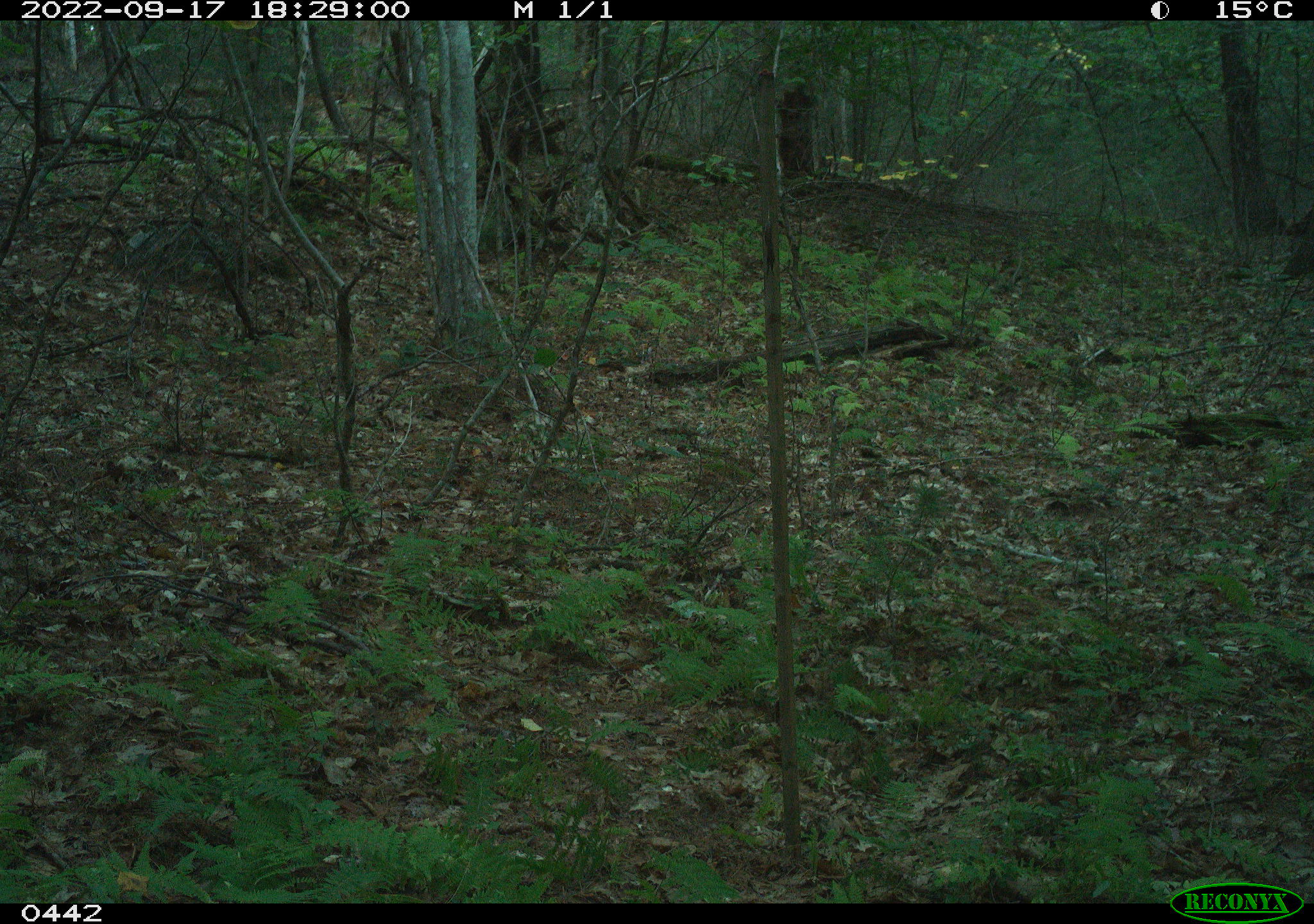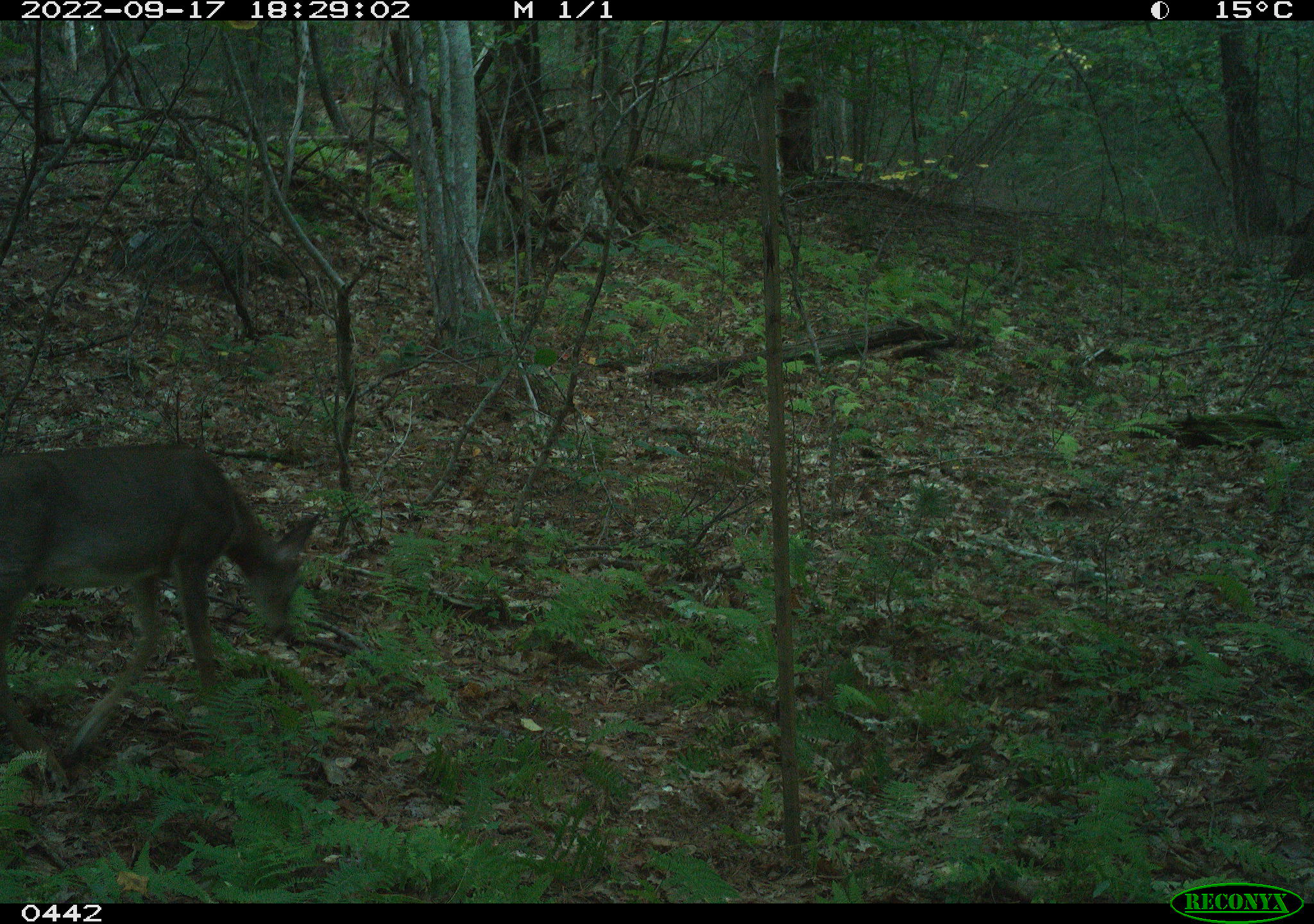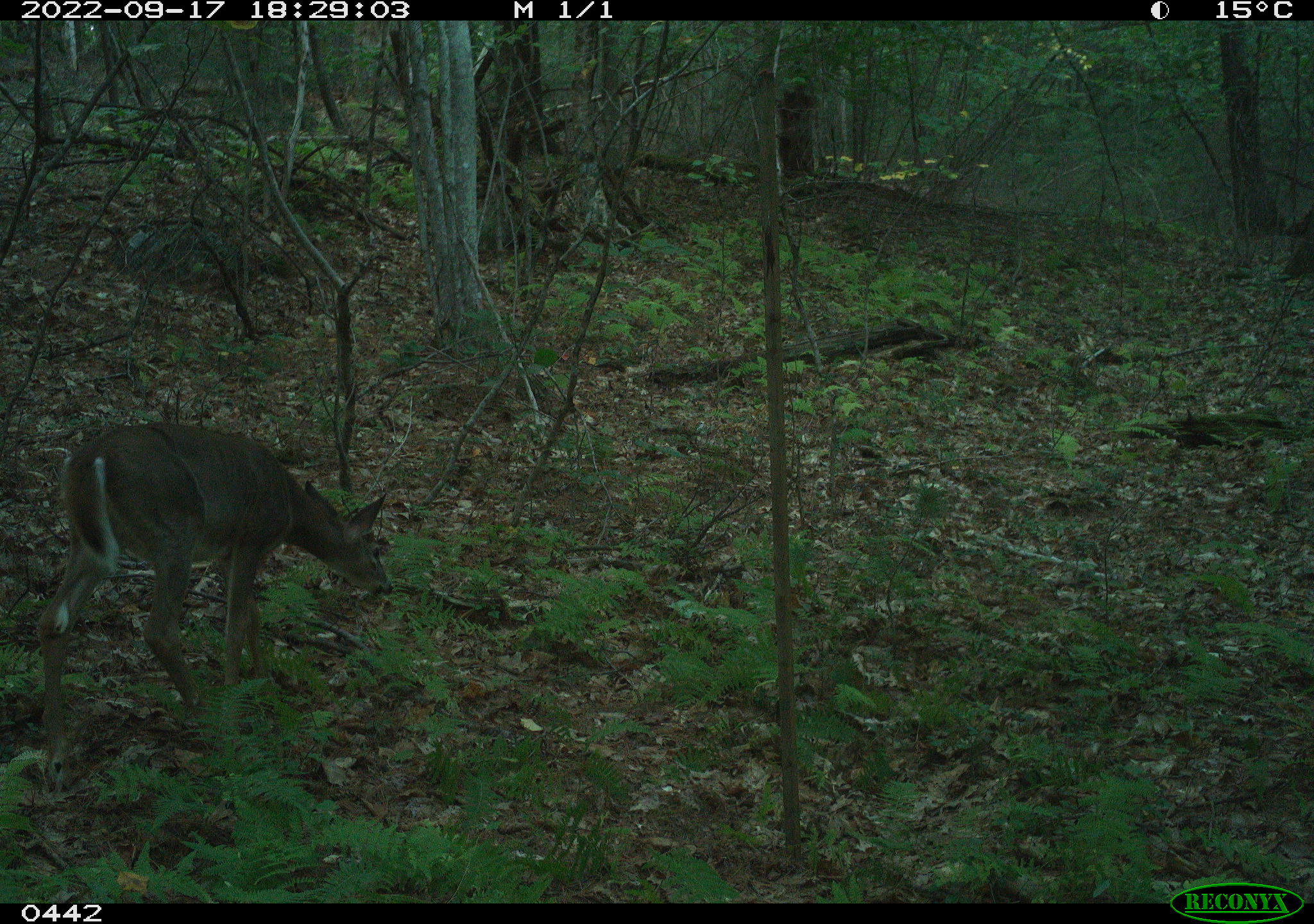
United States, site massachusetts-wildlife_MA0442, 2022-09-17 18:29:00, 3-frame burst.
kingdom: Animalia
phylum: Chordata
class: Mammalia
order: Artiodactyla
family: Cervidae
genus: Odocoileus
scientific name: Odocoileus virginianus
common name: white-tailed deer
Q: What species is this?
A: White-tailed deer (Odocoileus virginianus).